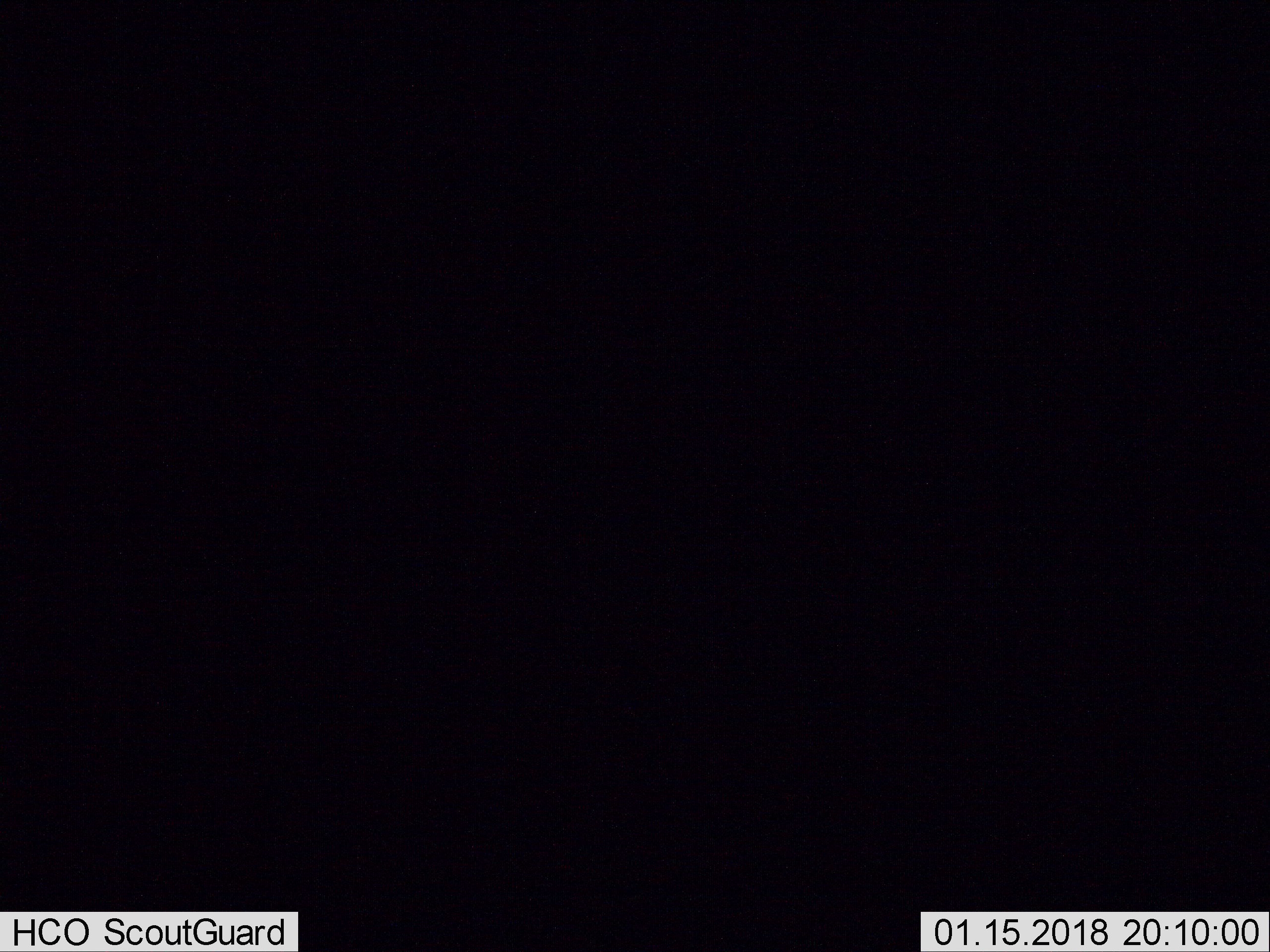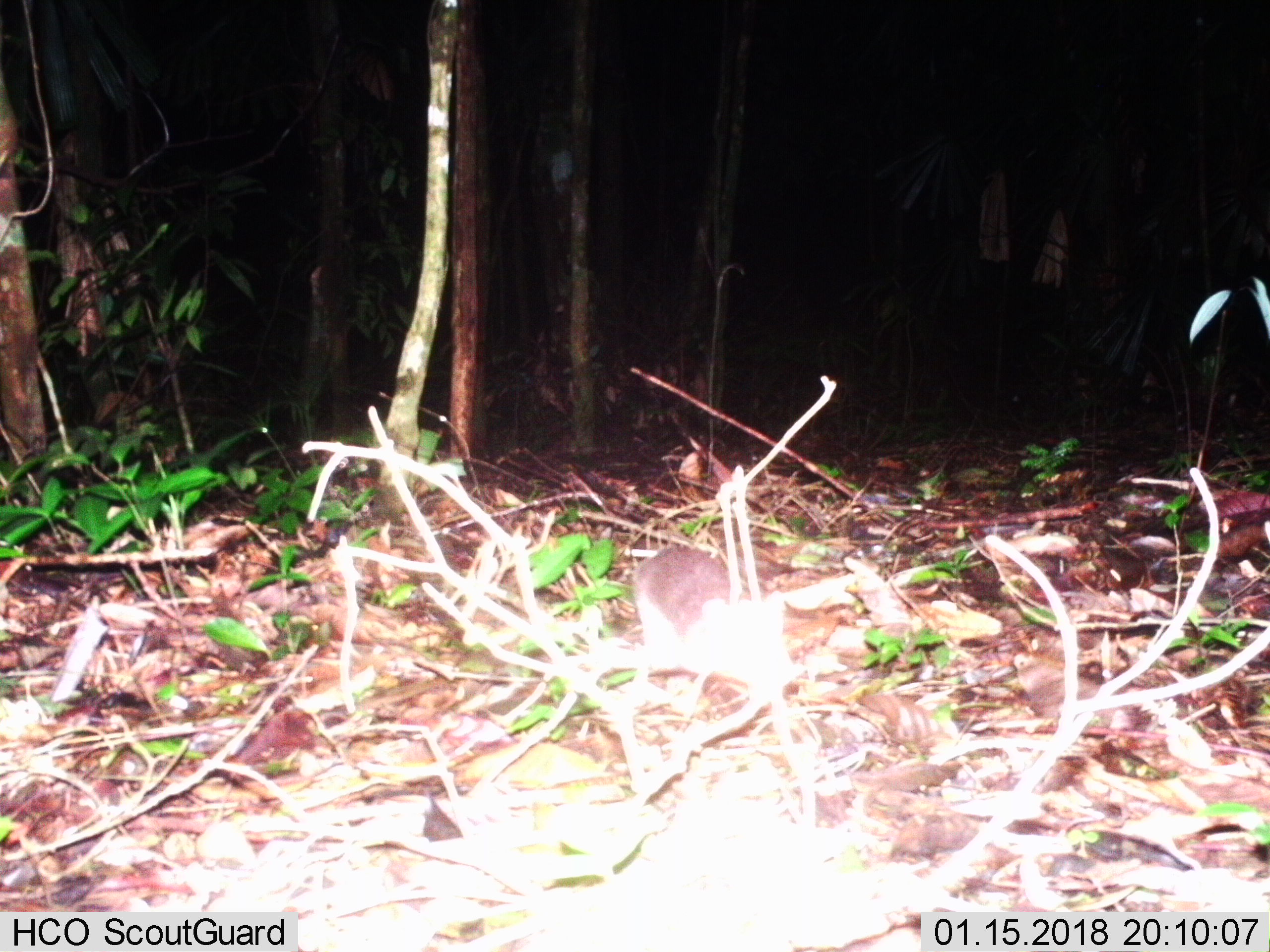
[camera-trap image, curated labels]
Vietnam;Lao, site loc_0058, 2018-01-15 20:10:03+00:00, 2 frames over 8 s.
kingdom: Animalia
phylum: Chordata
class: Mammalia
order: Rodentia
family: Muridae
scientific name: Muridae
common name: old-world mice and rats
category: unidentified murid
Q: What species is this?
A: Unidentified murid (old-world mice and rats) (Muridae).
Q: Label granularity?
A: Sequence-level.